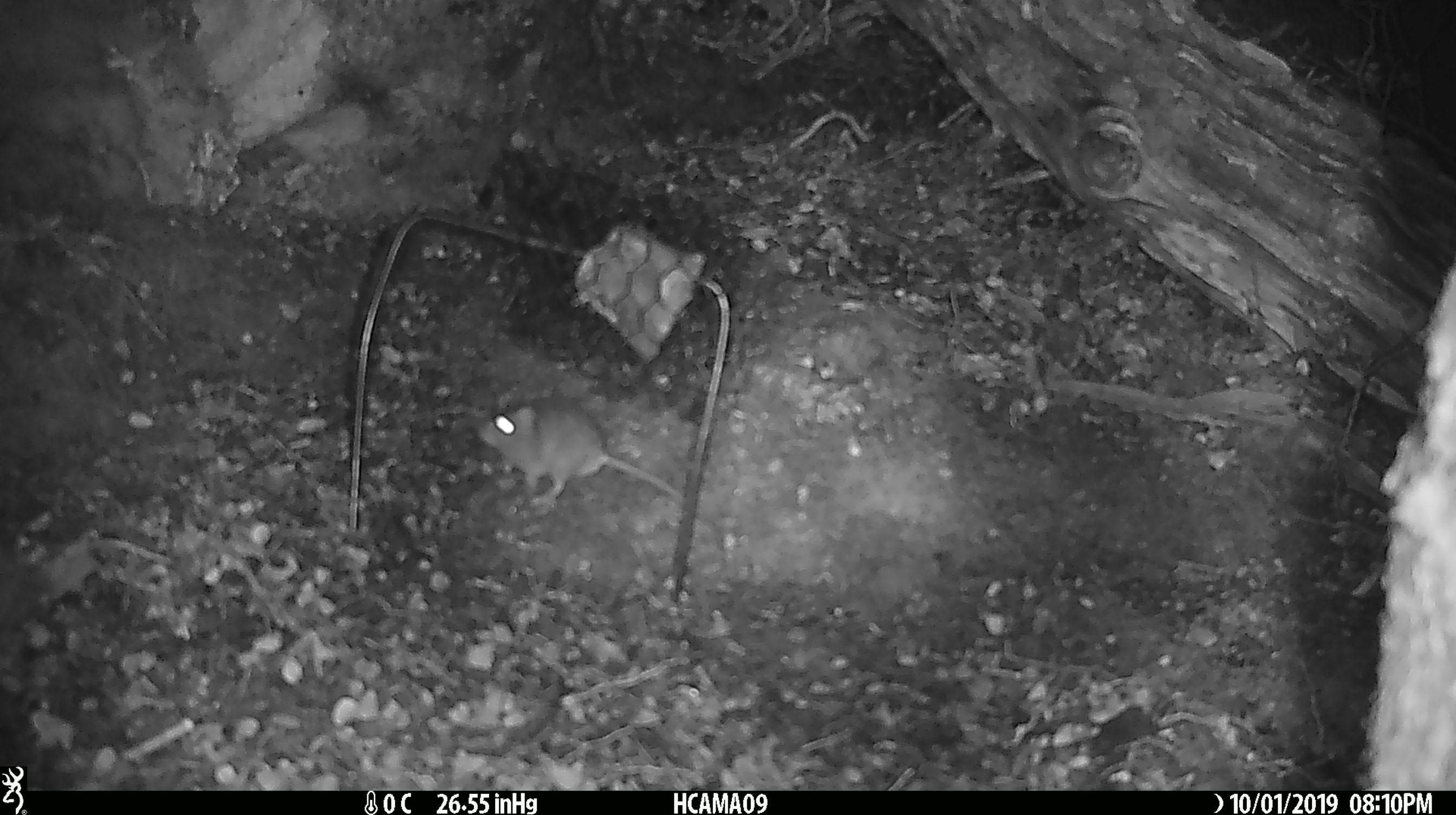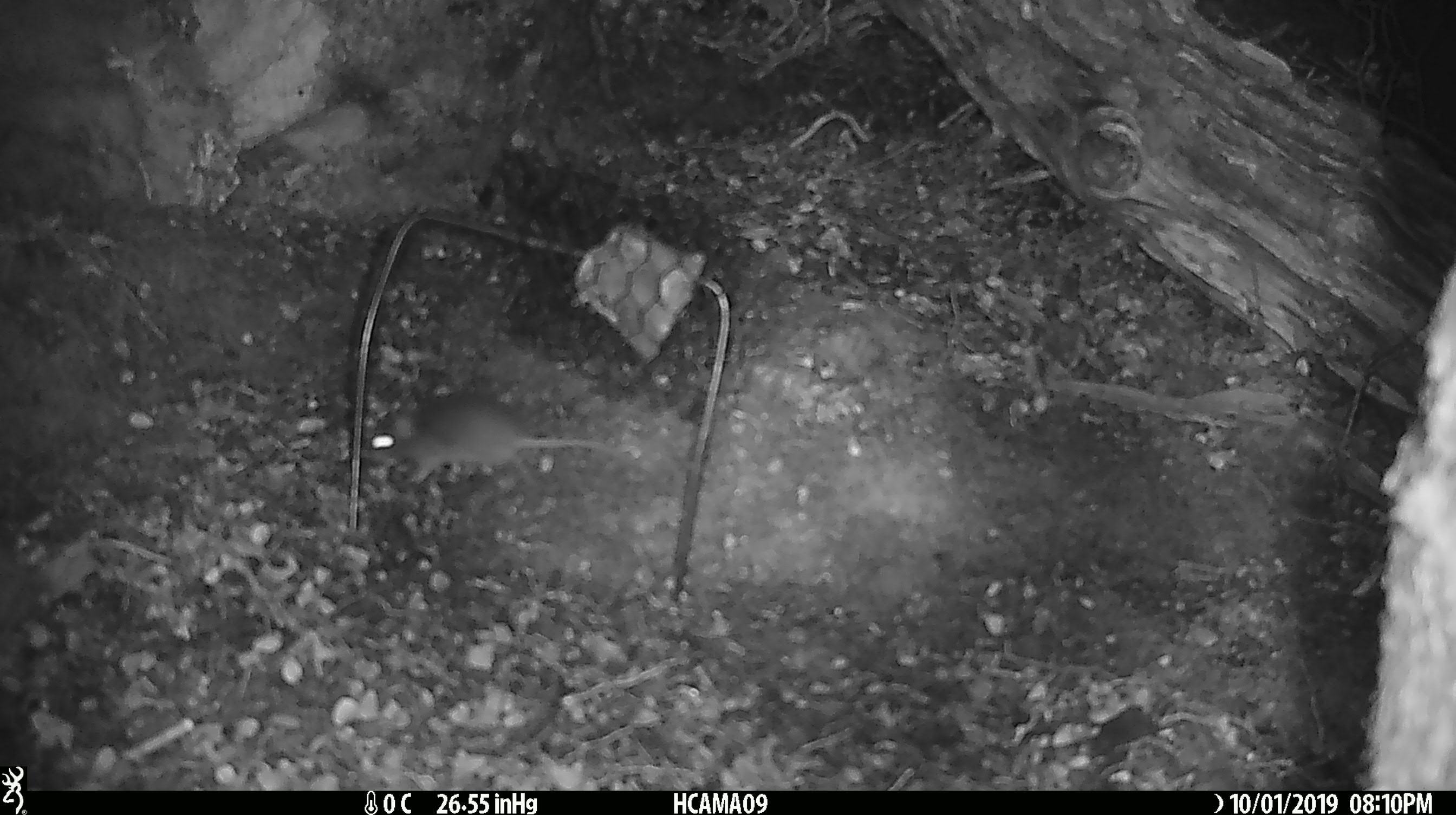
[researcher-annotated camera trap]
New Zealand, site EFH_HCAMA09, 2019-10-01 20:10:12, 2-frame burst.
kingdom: Animalia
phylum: Chordata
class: Mammalia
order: Rodentia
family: Muridae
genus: Mus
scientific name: Mus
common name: mouse